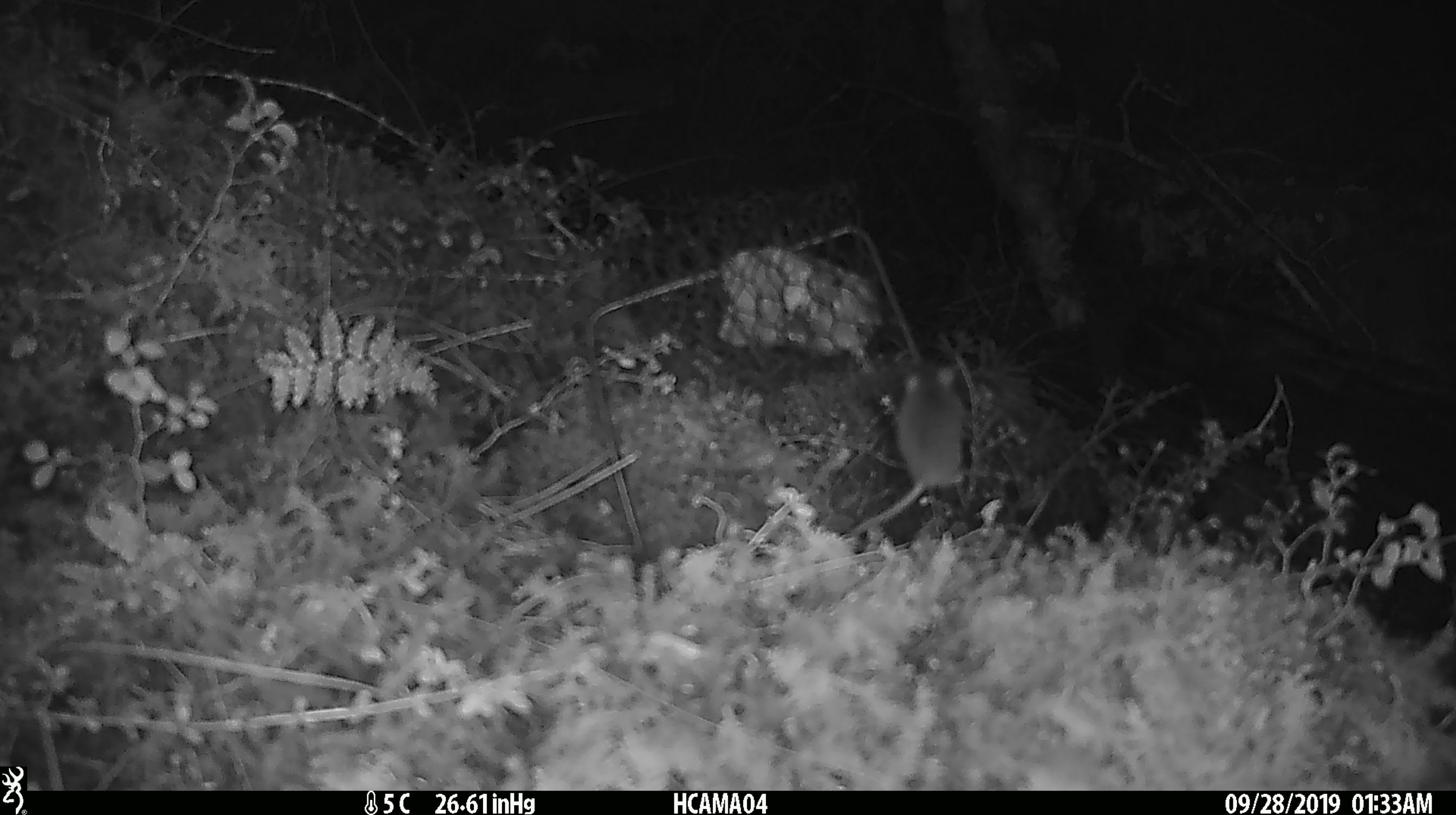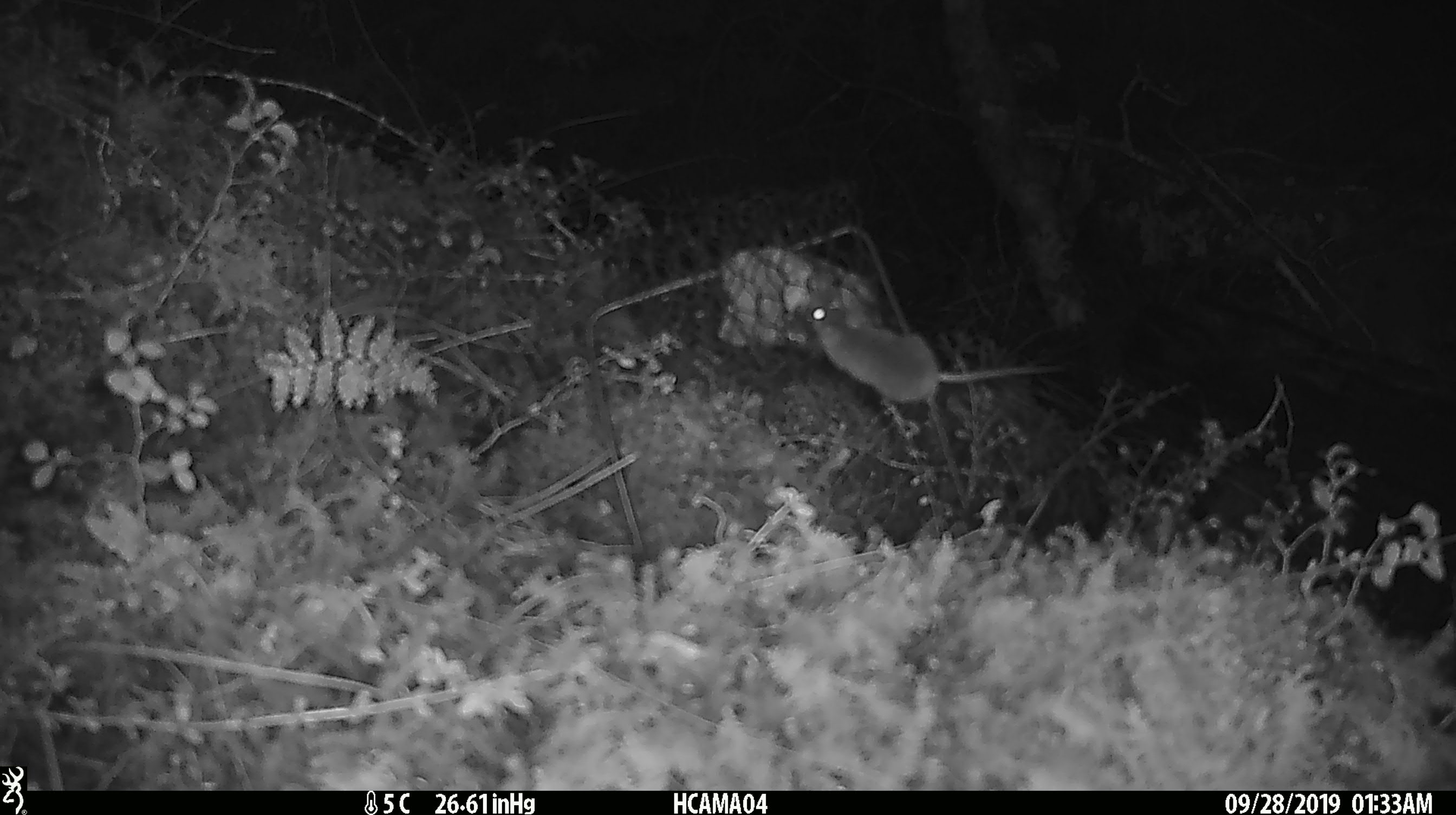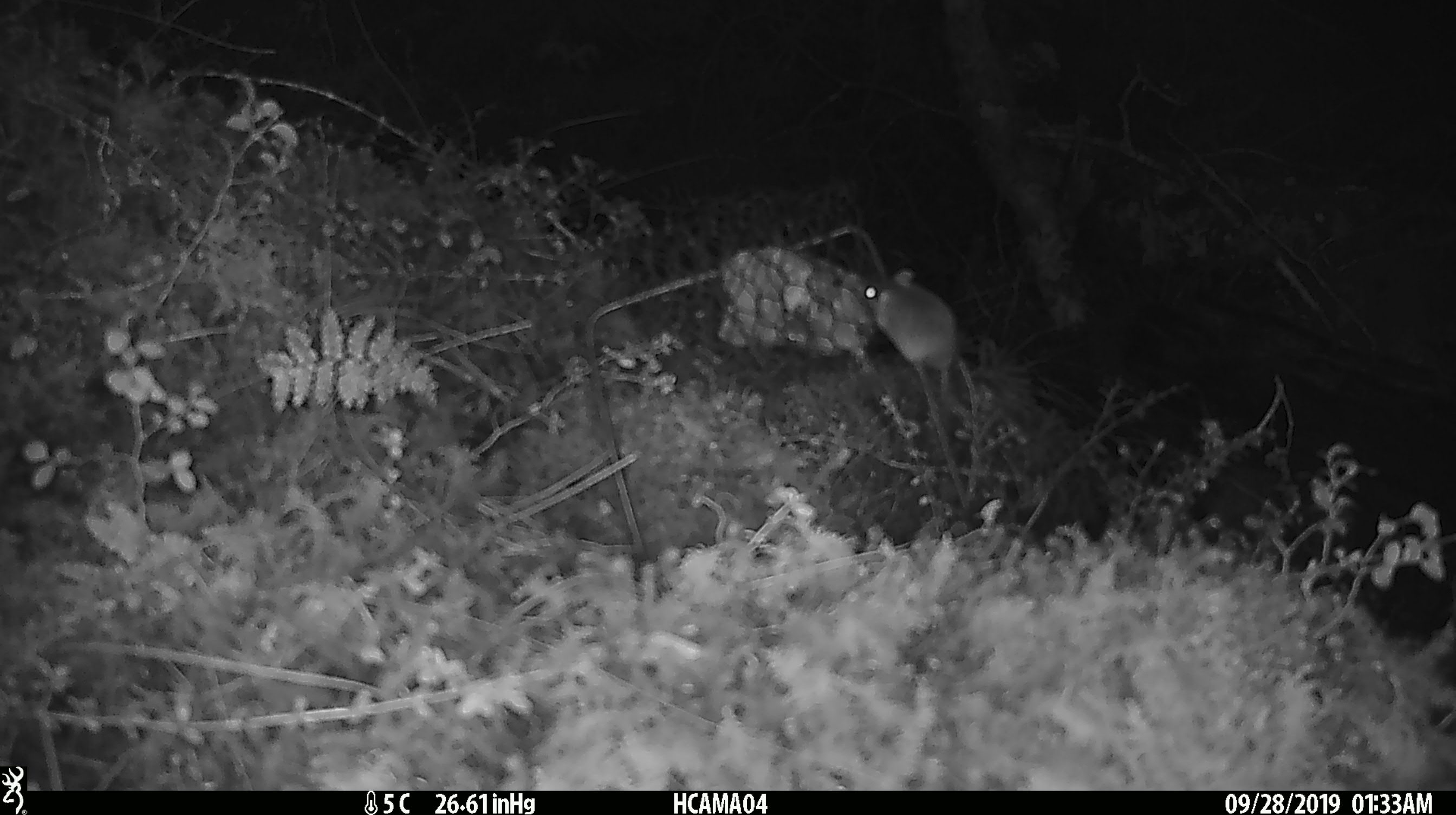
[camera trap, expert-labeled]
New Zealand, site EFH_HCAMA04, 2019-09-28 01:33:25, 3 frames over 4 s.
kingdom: Animalia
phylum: Chordata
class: Mammalia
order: Rodentia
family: Muridae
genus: Mus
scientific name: Mus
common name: mouse